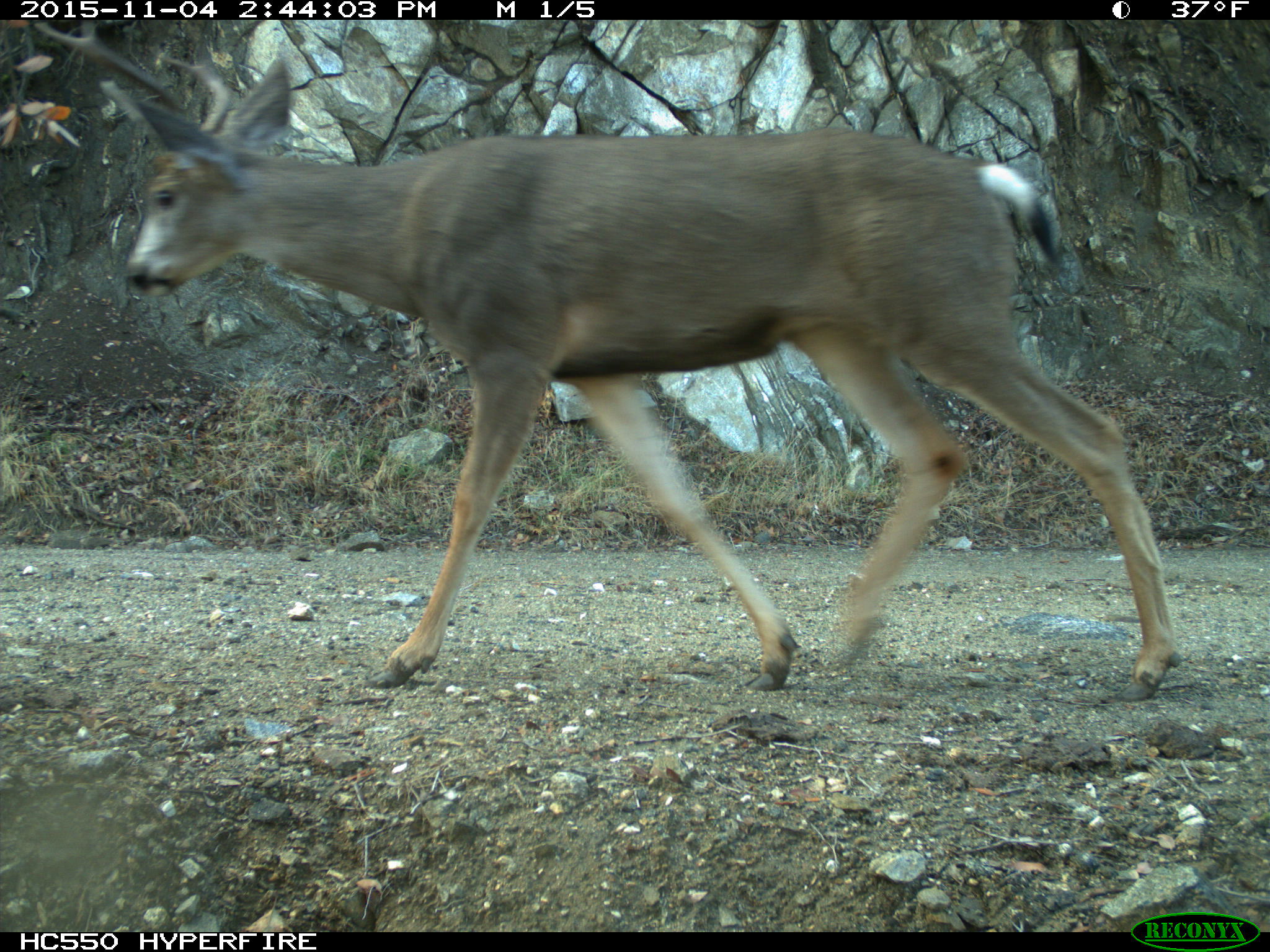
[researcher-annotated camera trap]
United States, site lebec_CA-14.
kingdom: Animalia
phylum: Chordata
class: Mammalia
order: Artiodactyla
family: Cervidae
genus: Odocoileus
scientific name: Odocoileus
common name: deer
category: unidentified deer